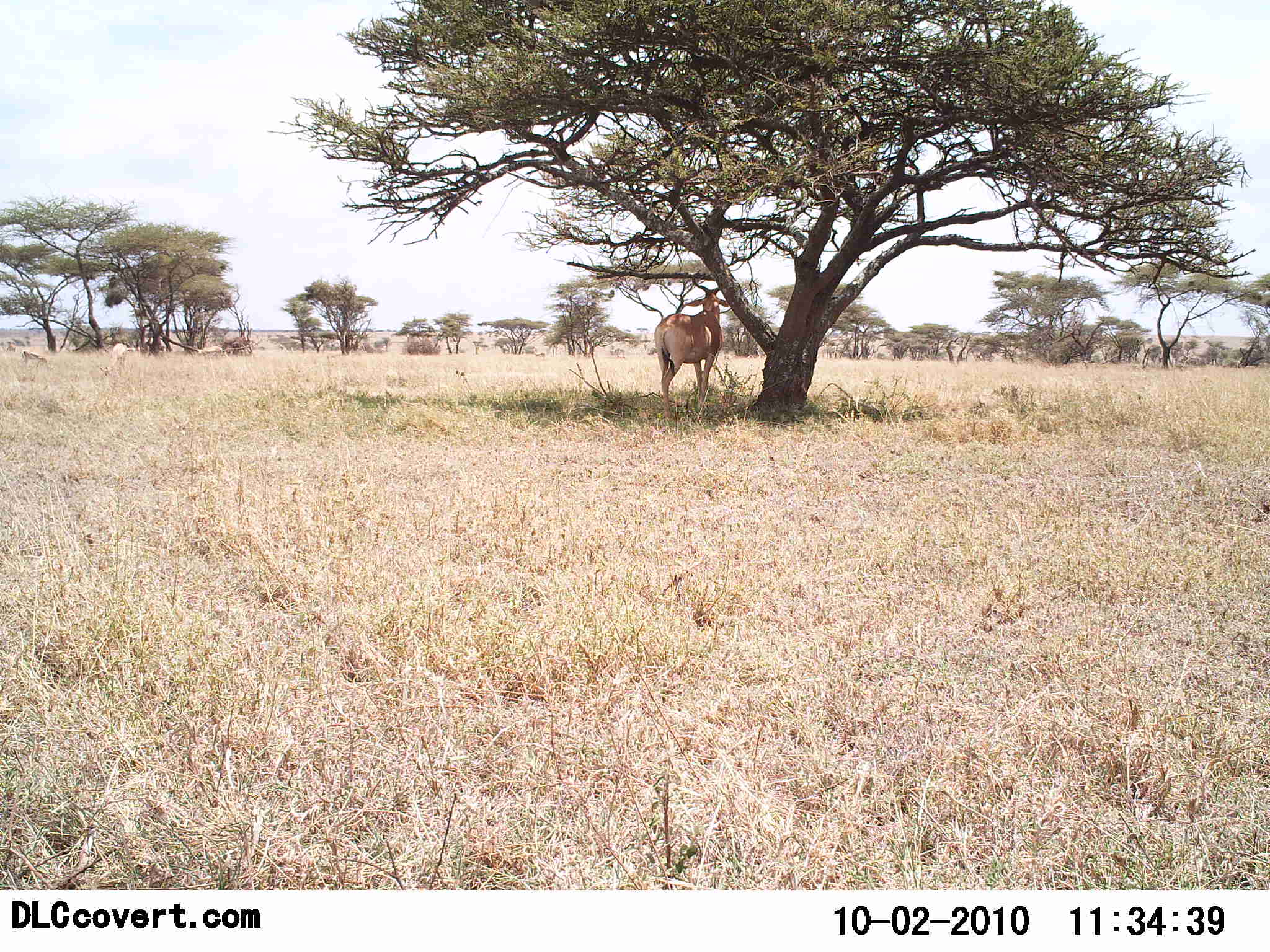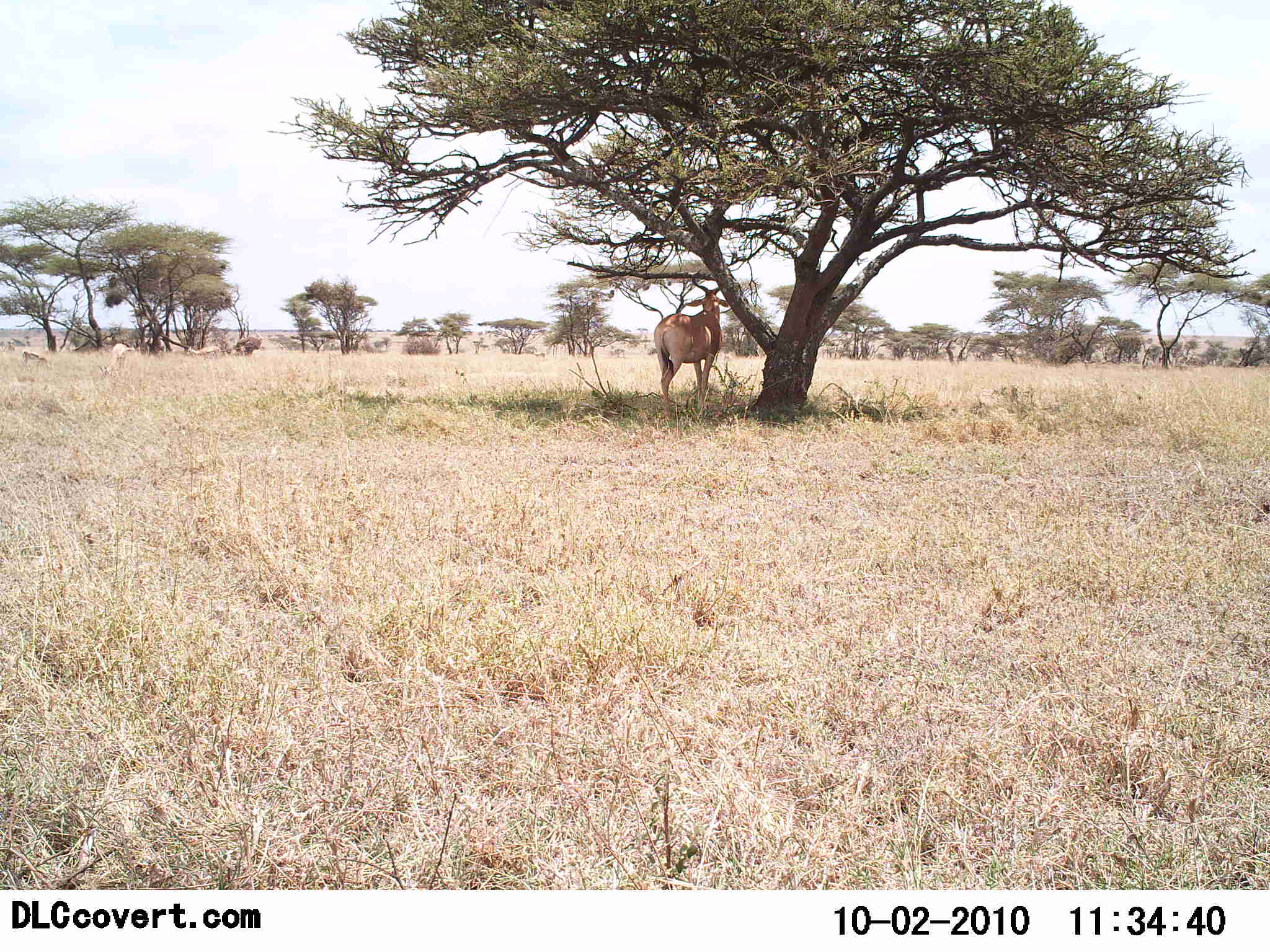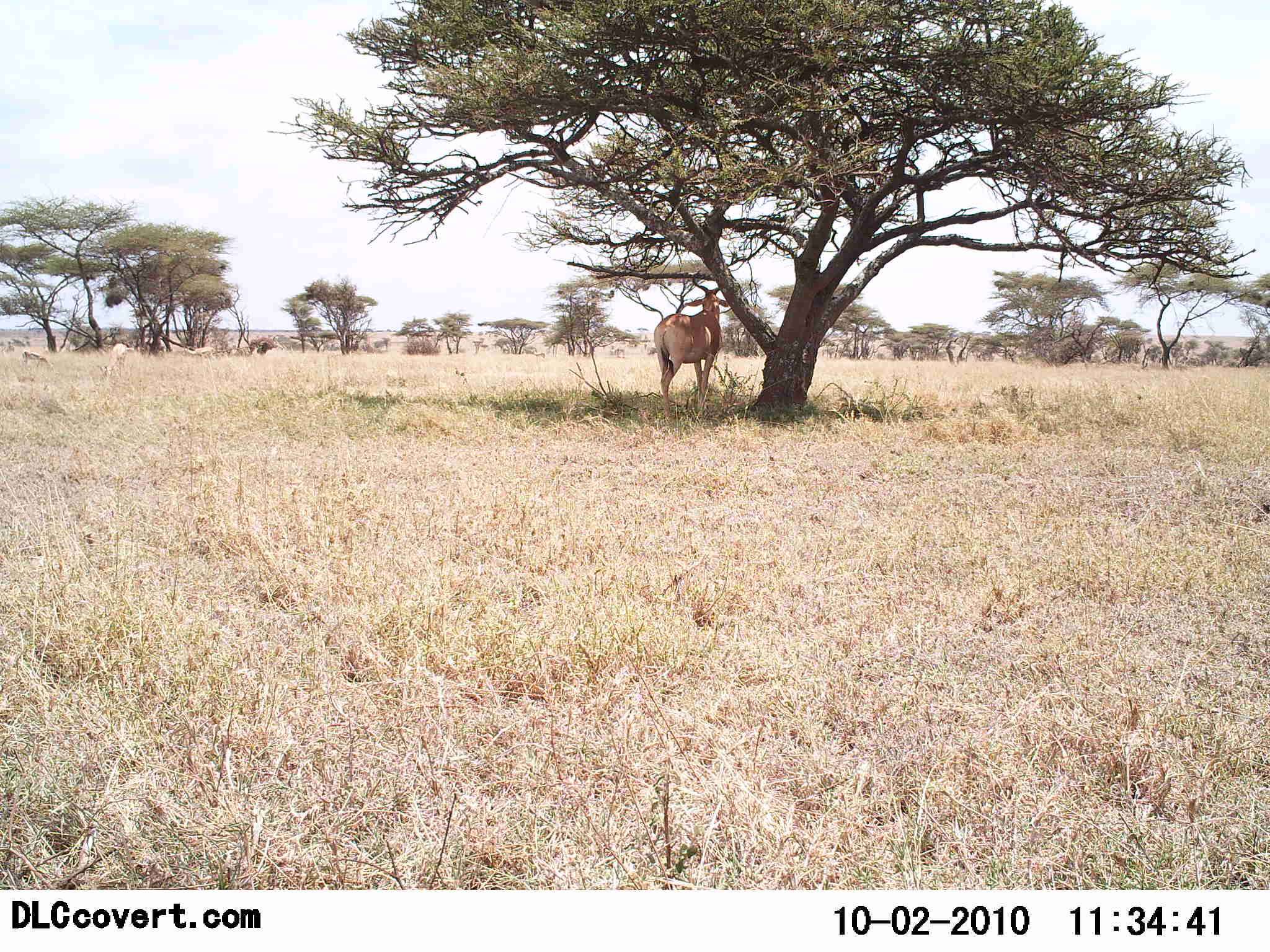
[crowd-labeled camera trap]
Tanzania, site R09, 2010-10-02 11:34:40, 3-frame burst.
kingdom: Animalia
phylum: Chordata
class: Mammalia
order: Artiodactyla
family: Bovidae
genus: Alcelaphus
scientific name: Alcelaphus buselaphus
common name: hartebeest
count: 1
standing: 95%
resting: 5%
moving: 10%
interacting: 0%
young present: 0%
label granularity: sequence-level